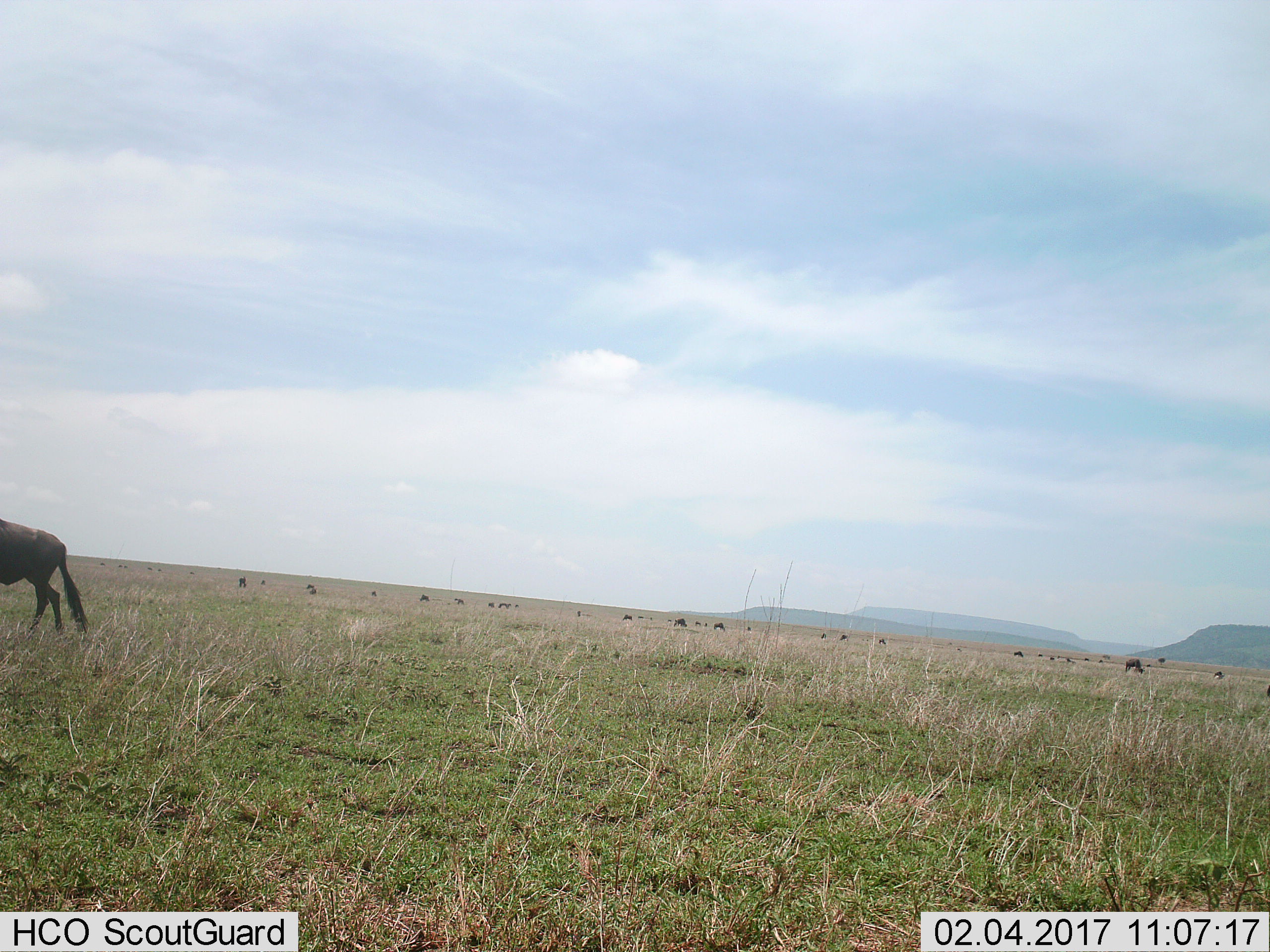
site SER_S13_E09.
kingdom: Animalia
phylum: Chordata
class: Mammalia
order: Artiodactyla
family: Bovidae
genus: Connochaetes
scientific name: Connochaetes taurinus taurinus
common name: blue wildebeest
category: wildebeestblue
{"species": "wildebeestblue (blue wildebeest) (Connochaetes taurinus taurinus)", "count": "11-50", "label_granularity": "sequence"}